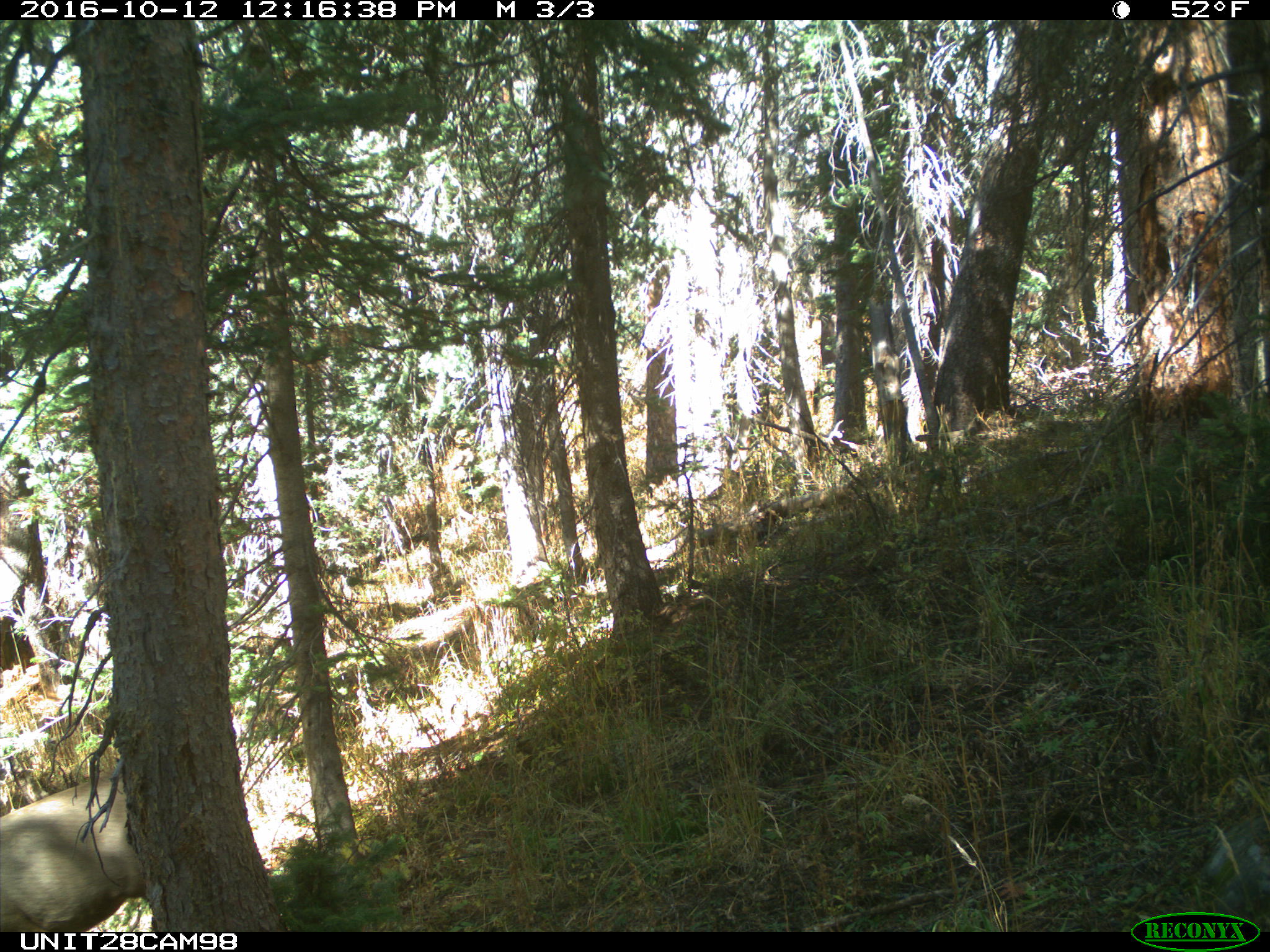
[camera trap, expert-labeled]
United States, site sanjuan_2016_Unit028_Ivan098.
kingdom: Animalia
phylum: Chordata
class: Mammalia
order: Artiodactyla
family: Cervidae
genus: Odocoileus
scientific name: Odocoileus hemionus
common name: mule deer